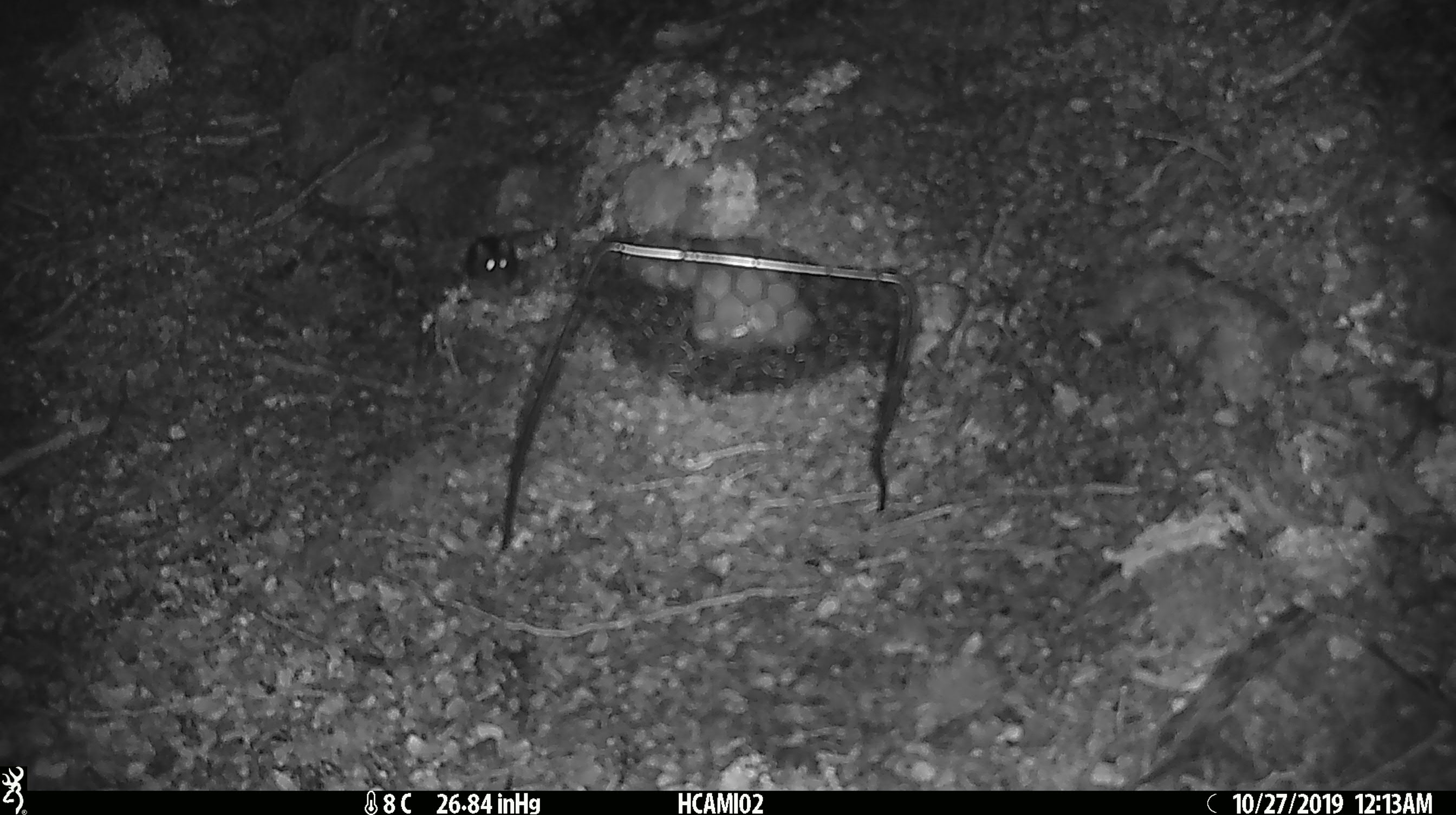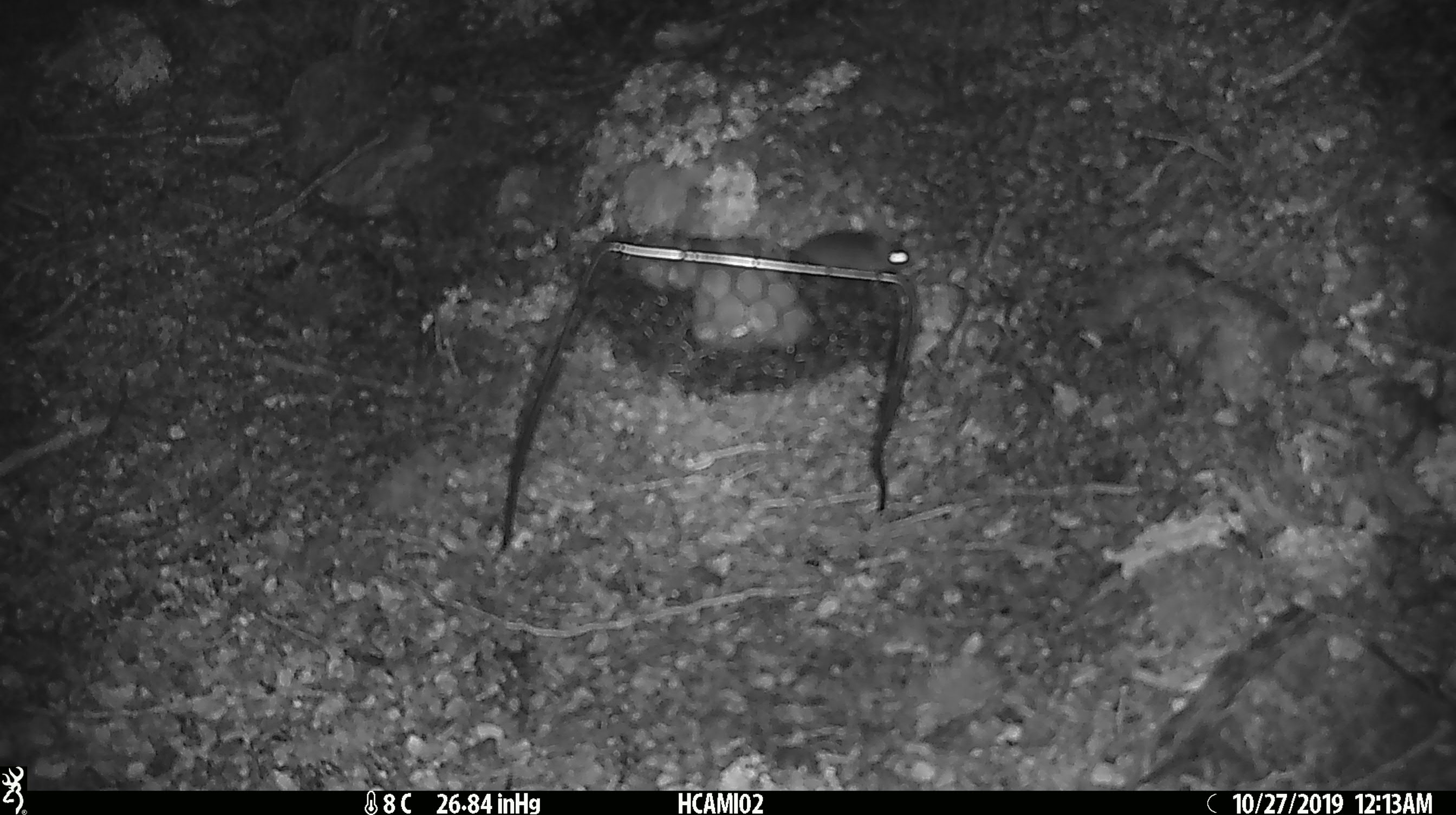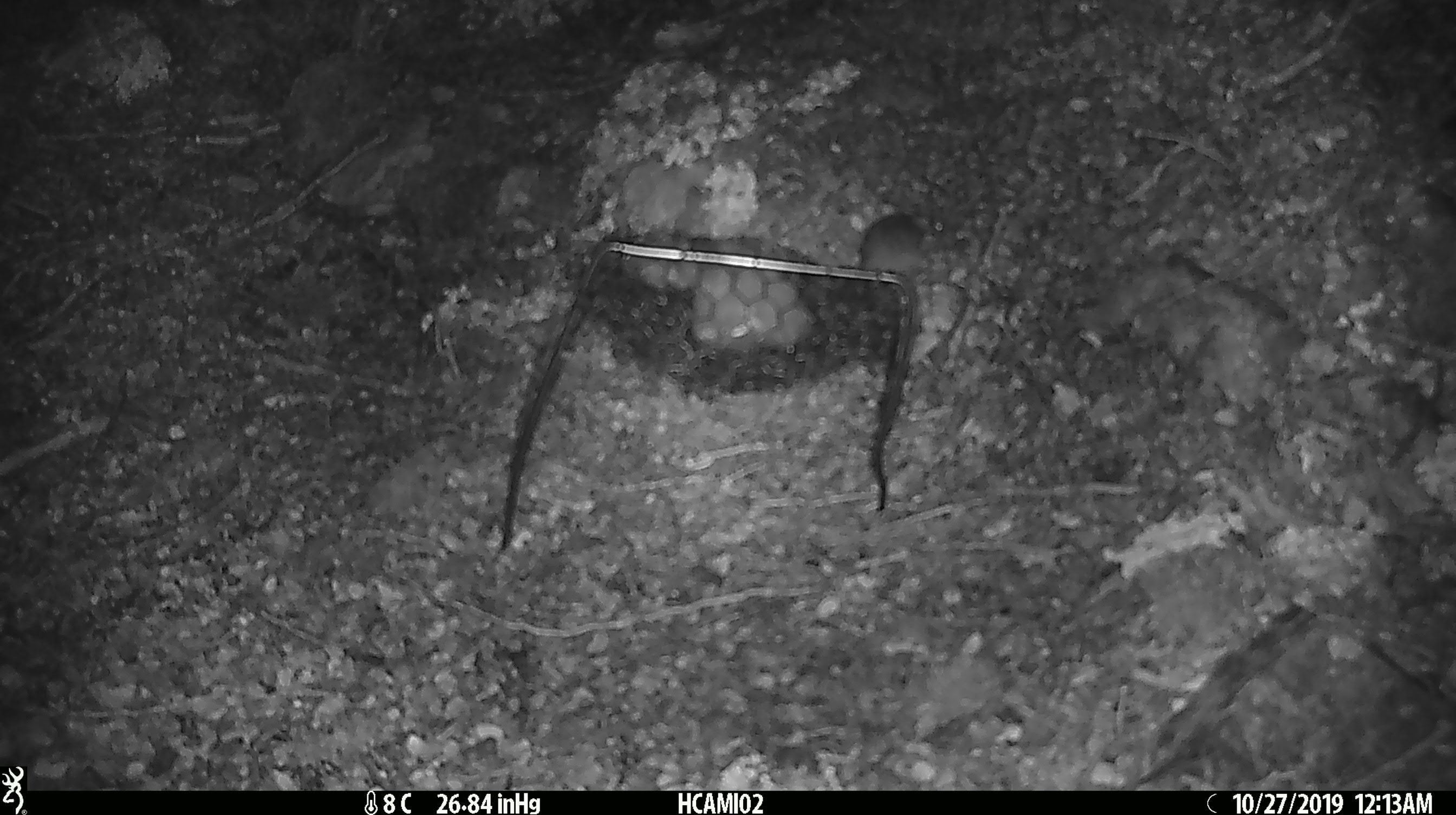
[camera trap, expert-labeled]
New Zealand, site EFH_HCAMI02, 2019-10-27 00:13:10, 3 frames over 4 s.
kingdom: Animalia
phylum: Chordata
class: Mammalia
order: Rodentia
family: Muridae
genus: Mus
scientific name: Mus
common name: mouse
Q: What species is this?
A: Mouse (Mus).